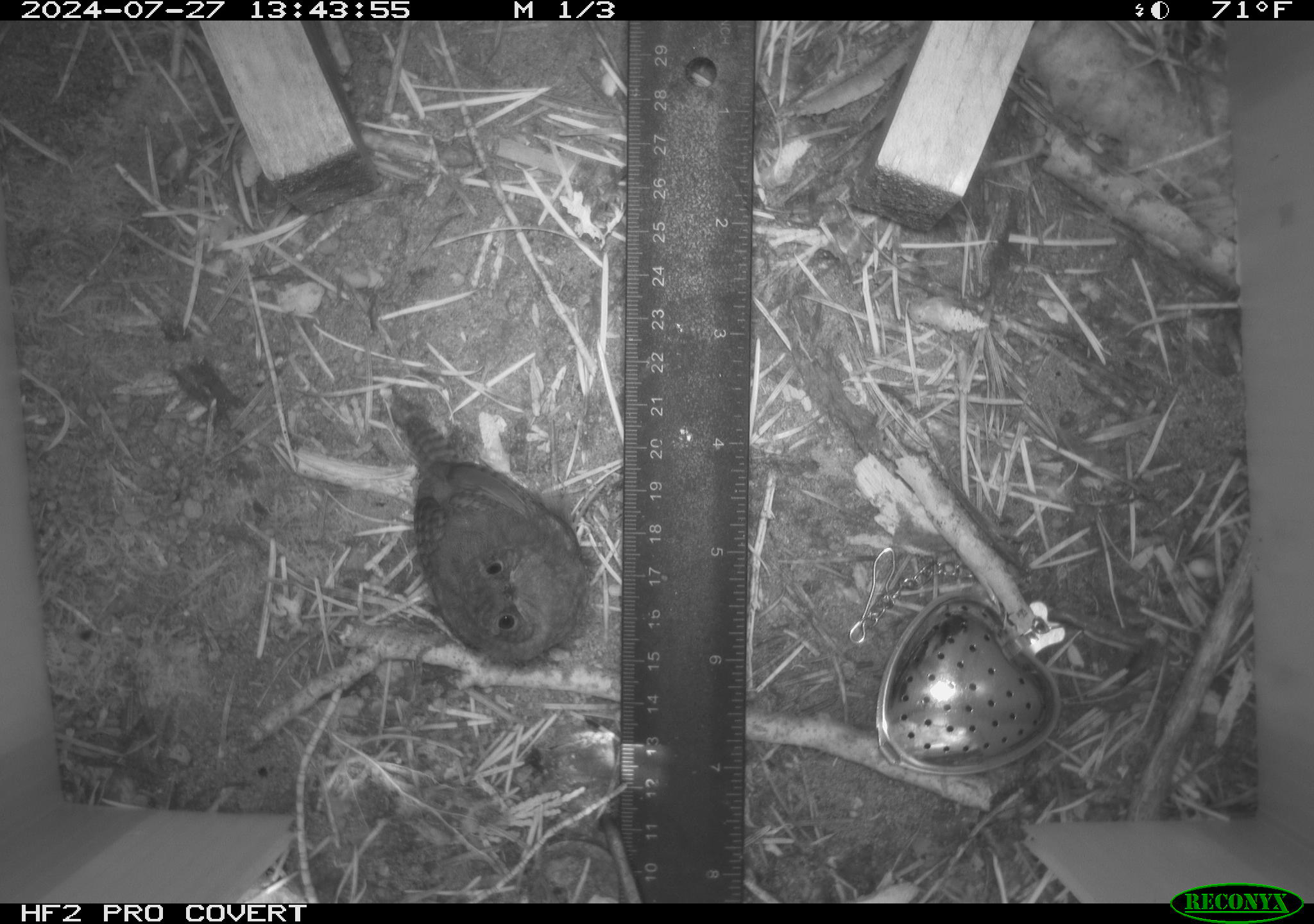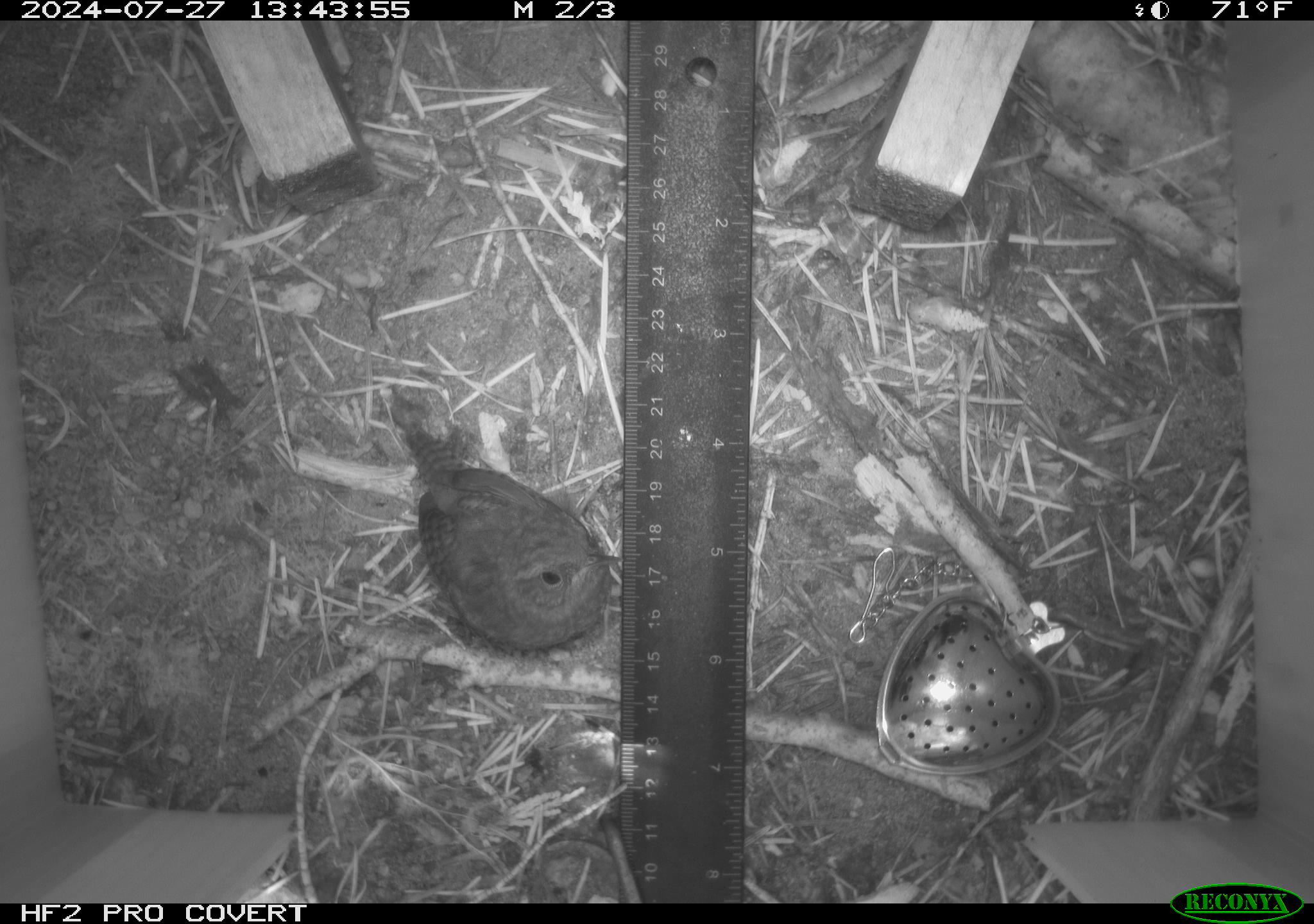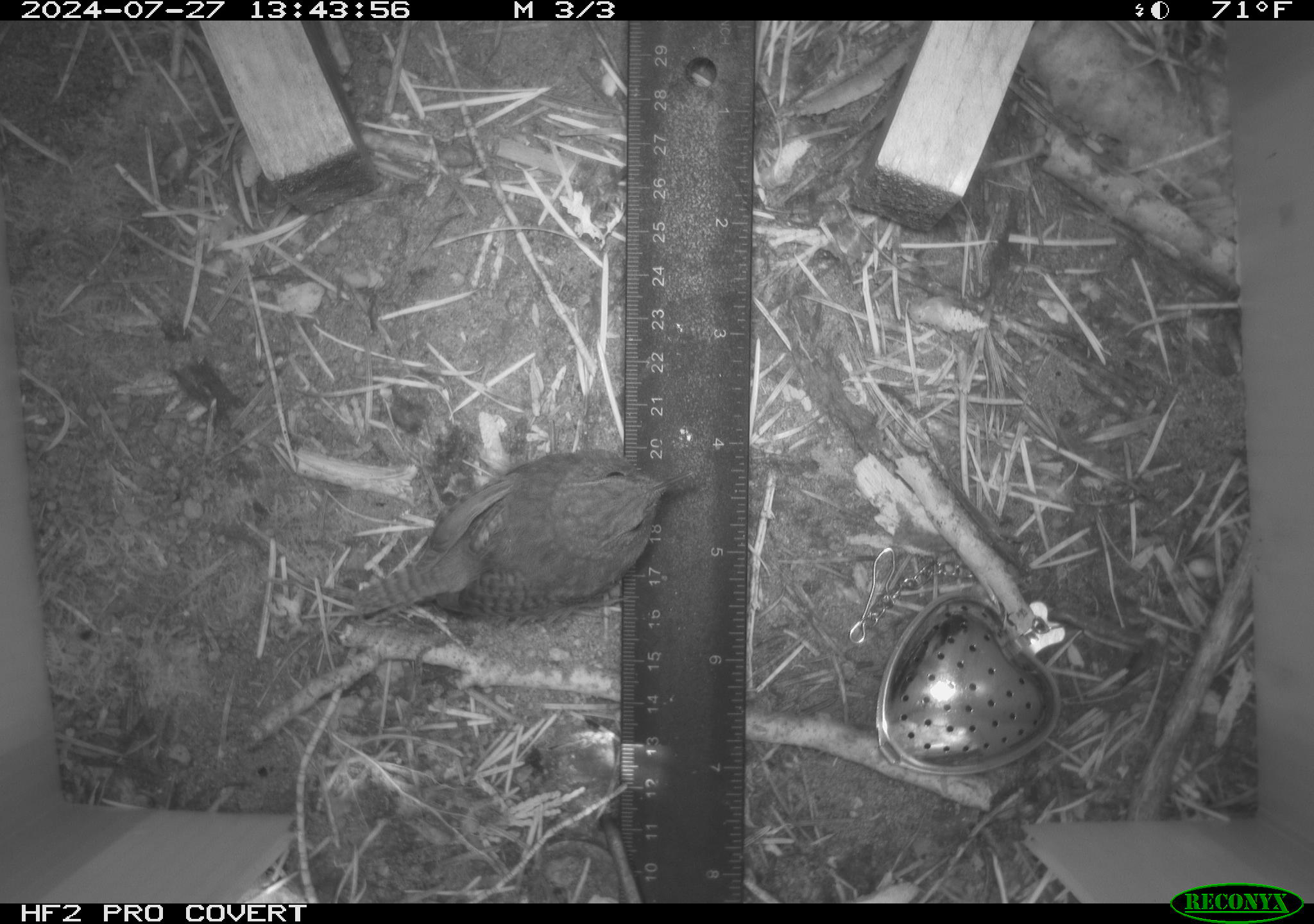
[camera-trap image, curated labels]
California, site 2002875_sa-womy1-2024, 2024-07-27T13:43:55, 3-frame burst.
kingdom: Animalia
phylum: Chordata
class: Aves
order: Passeriformes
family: Troglodytidae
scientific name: Troglodytidae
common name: wren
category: troglodytidae family